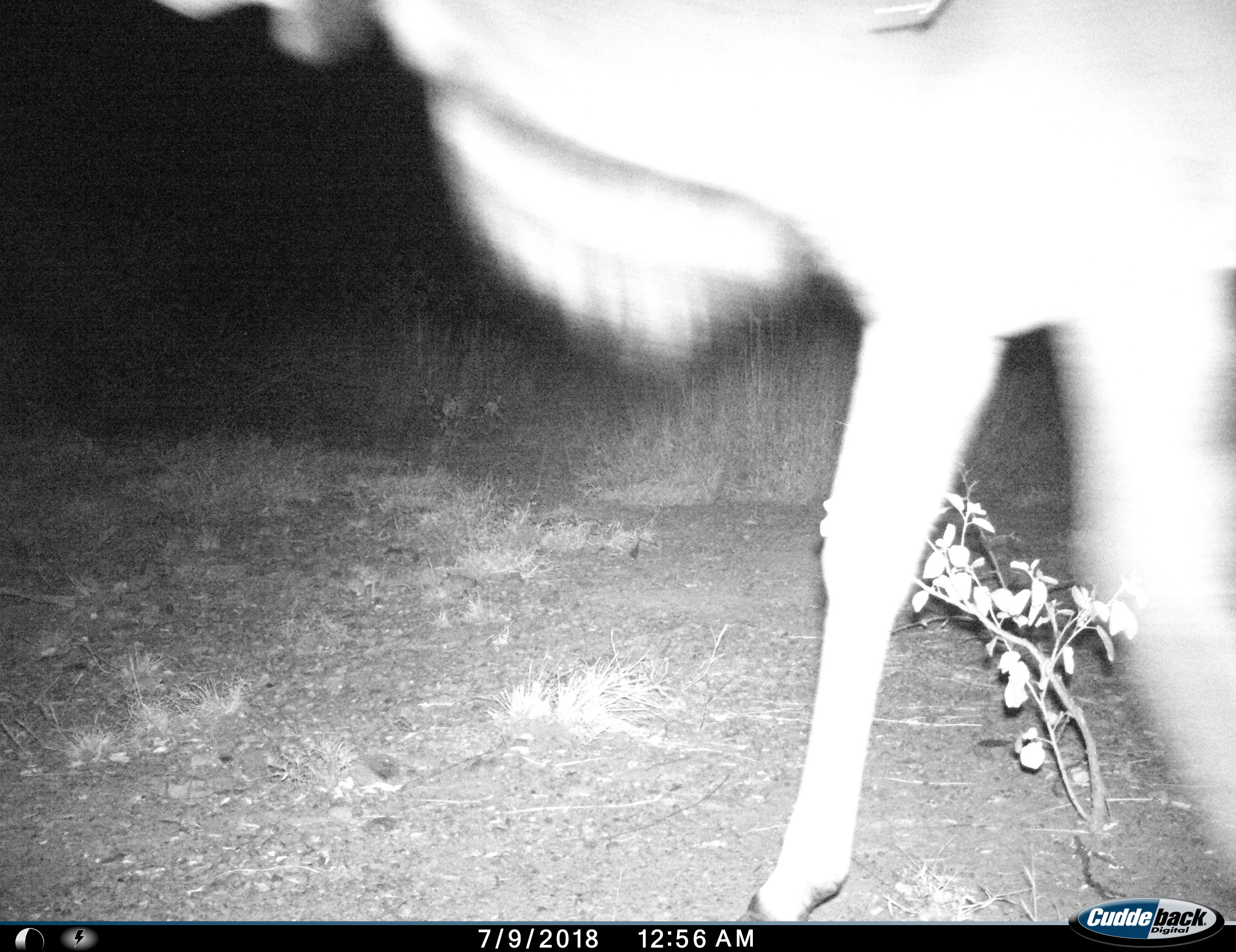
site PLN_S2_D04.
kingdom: Animalia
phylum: Chordata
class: Mammalia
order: Artiodactyla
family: Bovidae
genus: Tragelaphus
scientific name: Tragelaphus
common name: kudu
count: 1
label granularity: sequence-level